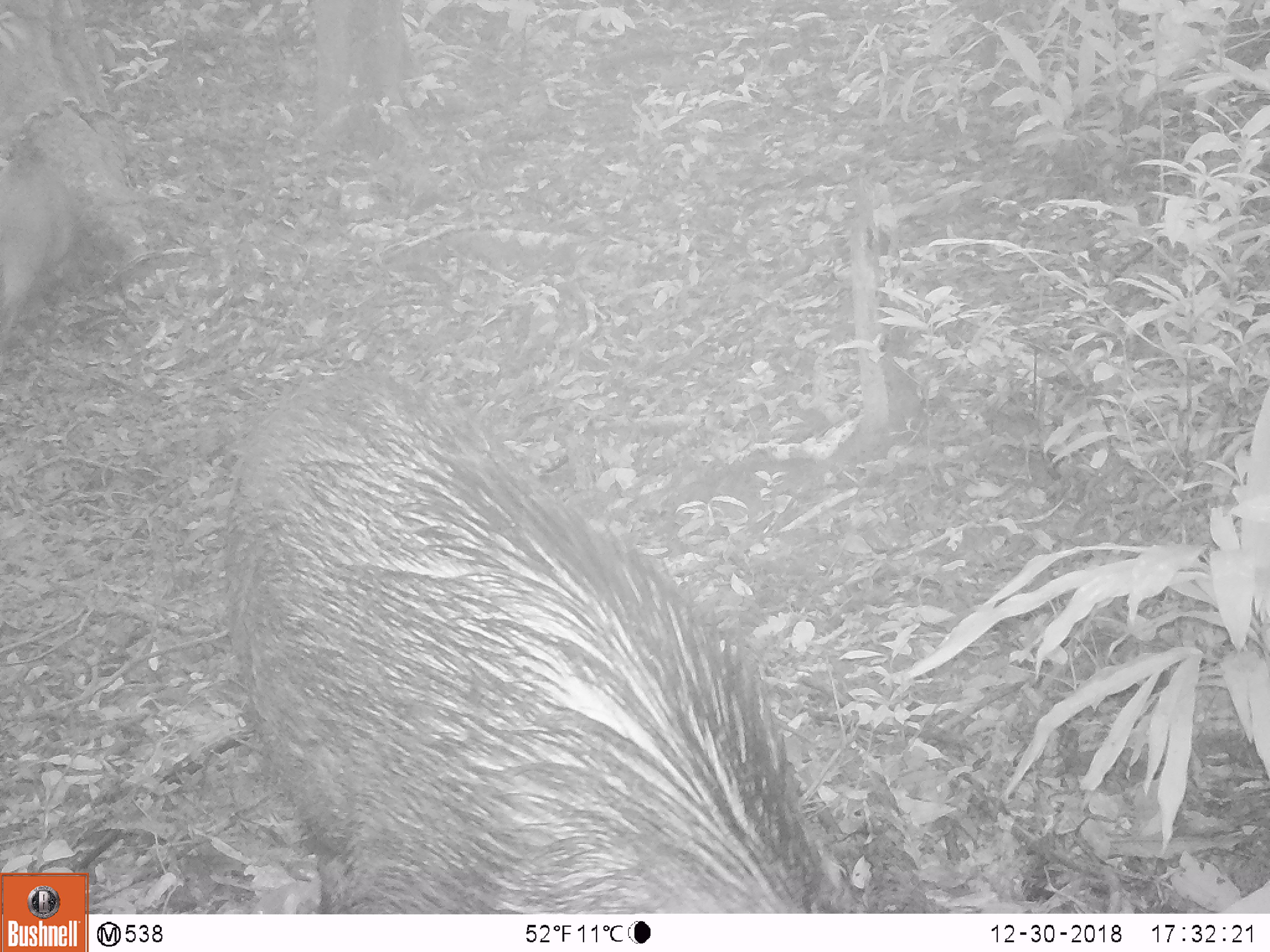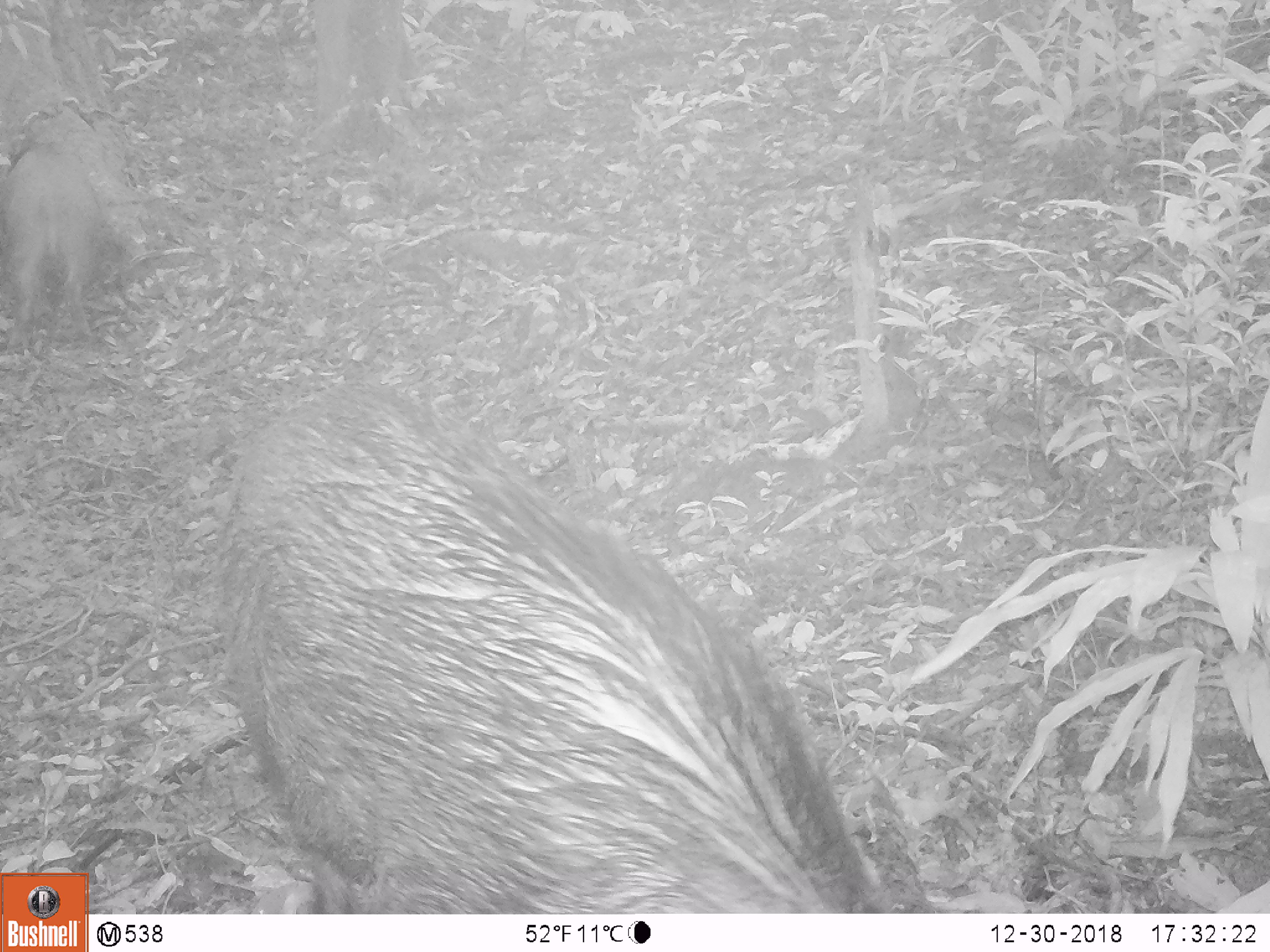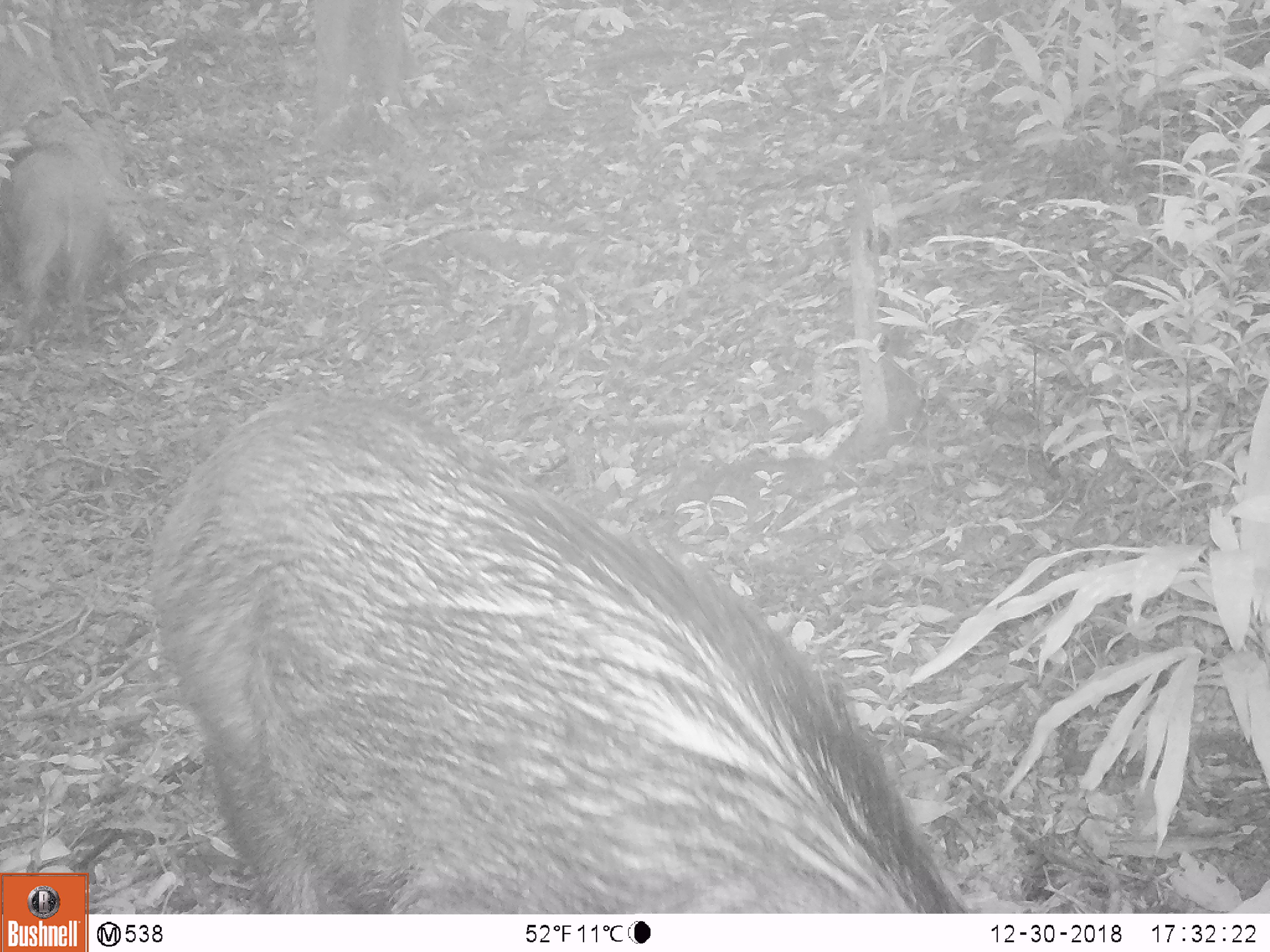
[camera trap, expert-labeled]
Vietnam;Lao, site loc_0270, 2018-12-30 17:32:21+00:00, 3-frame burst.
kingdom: Animalia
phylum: Chordata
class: Mammalia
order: Artiodactyla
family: Suidae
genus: Sus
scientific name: Sus scrofa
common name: eurasian wild pig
Eurasian wild pig (Sus scrofa). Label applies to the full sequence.